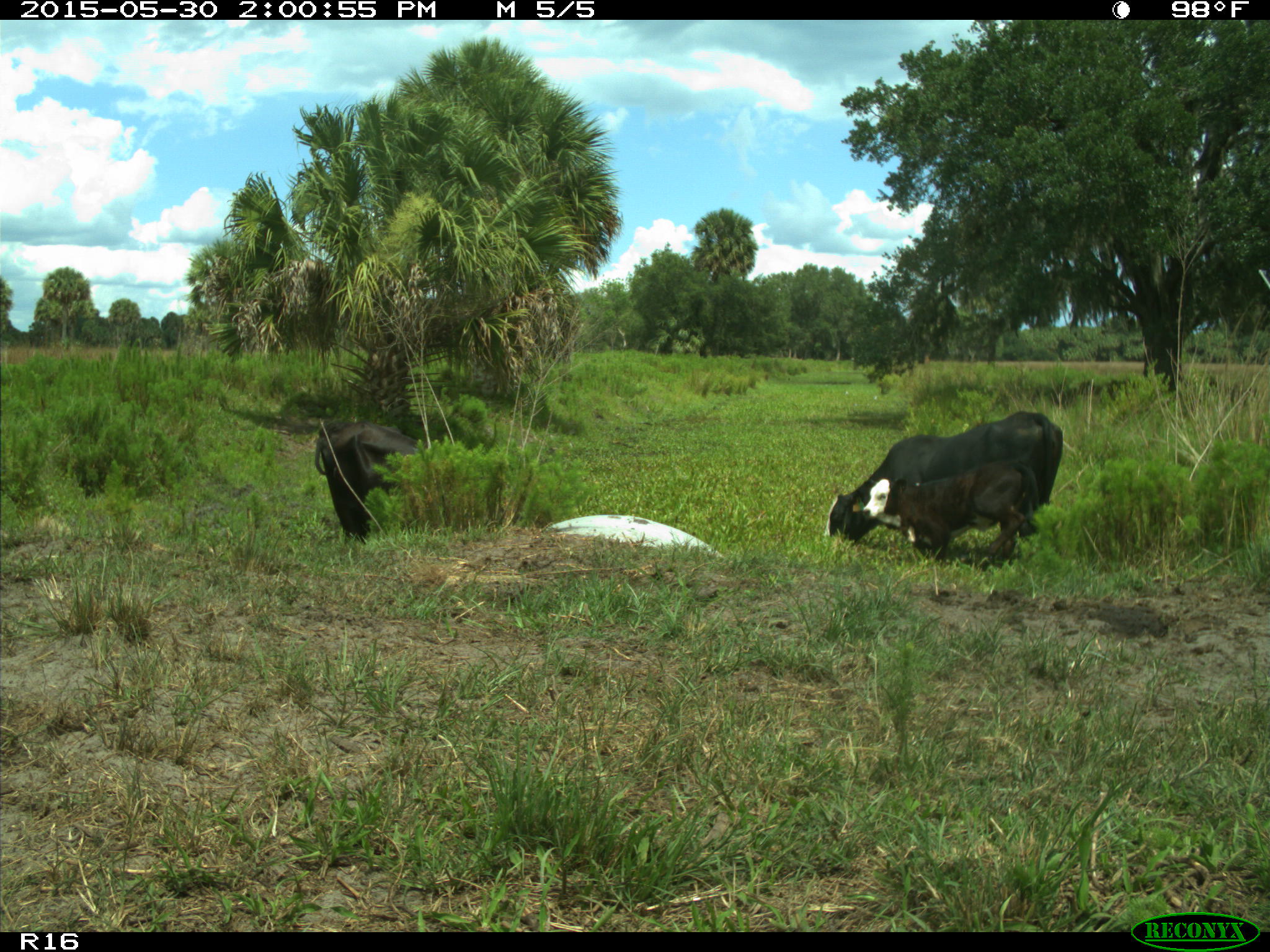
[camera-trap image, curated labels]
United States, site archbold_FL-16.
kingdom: Animalia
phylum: Chordata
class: Mammalia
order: Artiodactyla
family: Bovidae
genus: Bos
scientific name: Bos taurus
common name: domestic cow